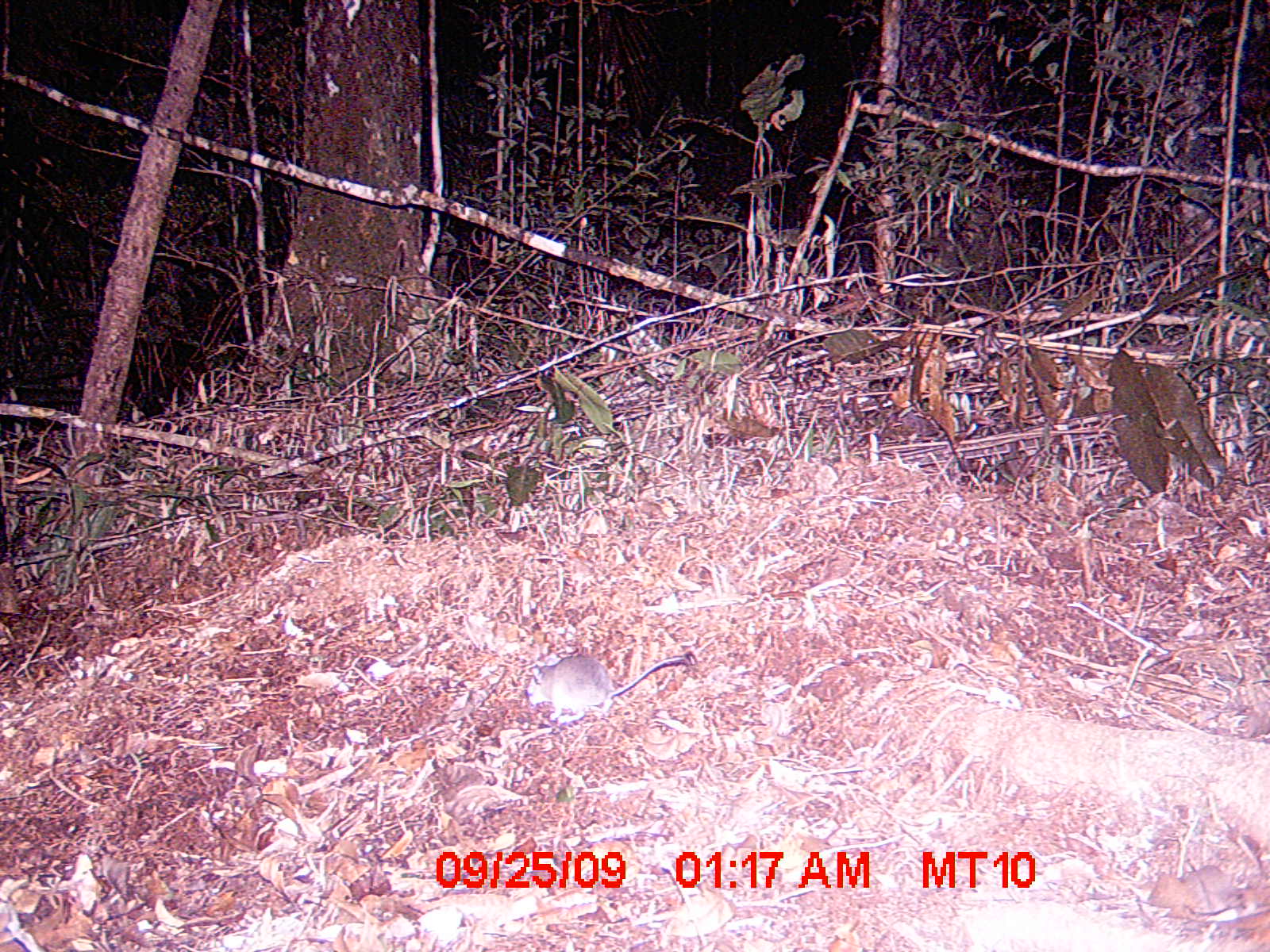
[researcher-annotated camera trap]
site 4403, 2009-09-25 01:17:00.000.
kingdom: Animalia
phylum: Chordata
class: Mammalia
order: Rodentia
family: Nesomyidae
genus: Eliurus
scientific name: Eliurus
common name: eliurus rat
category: eliurus sp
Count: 1.